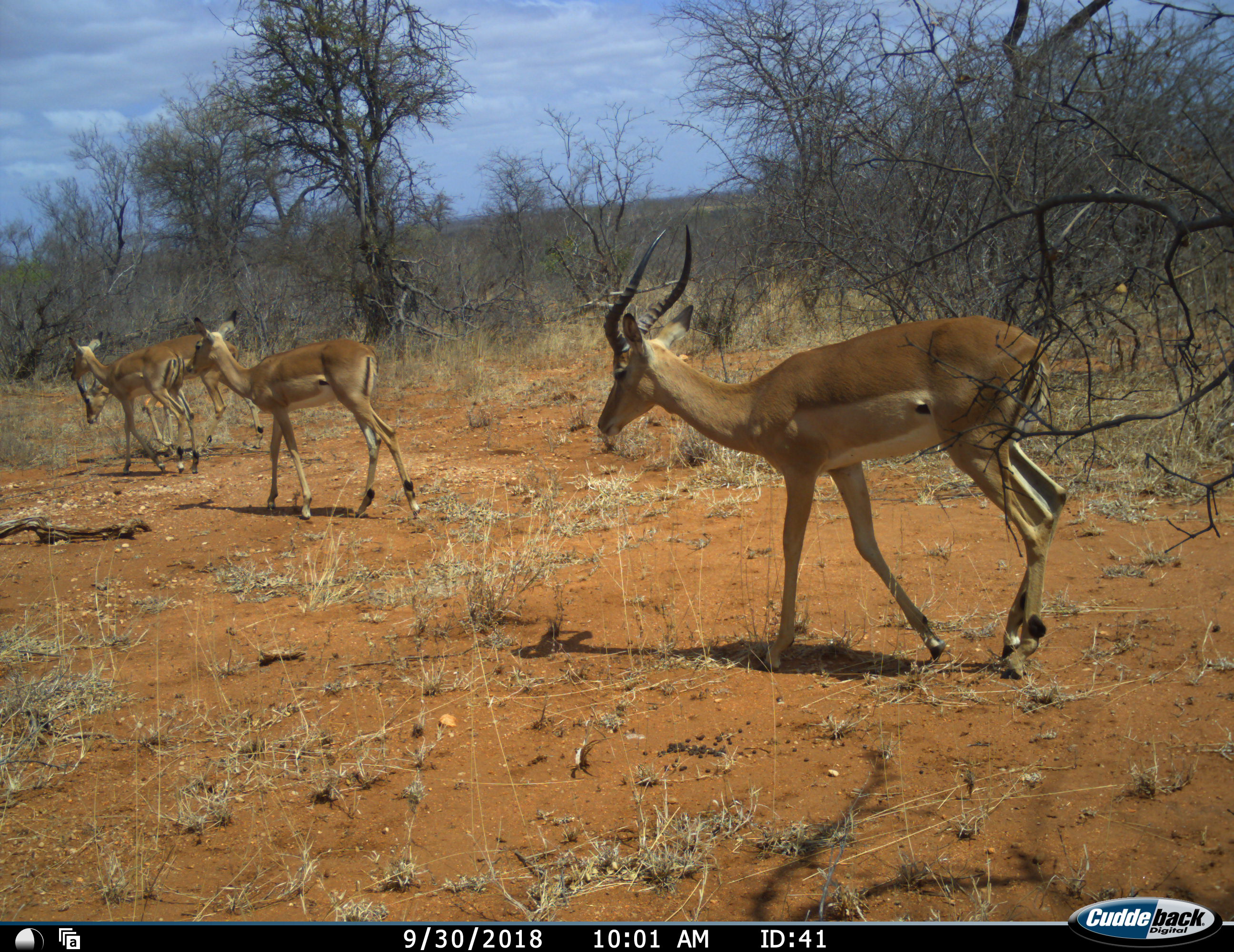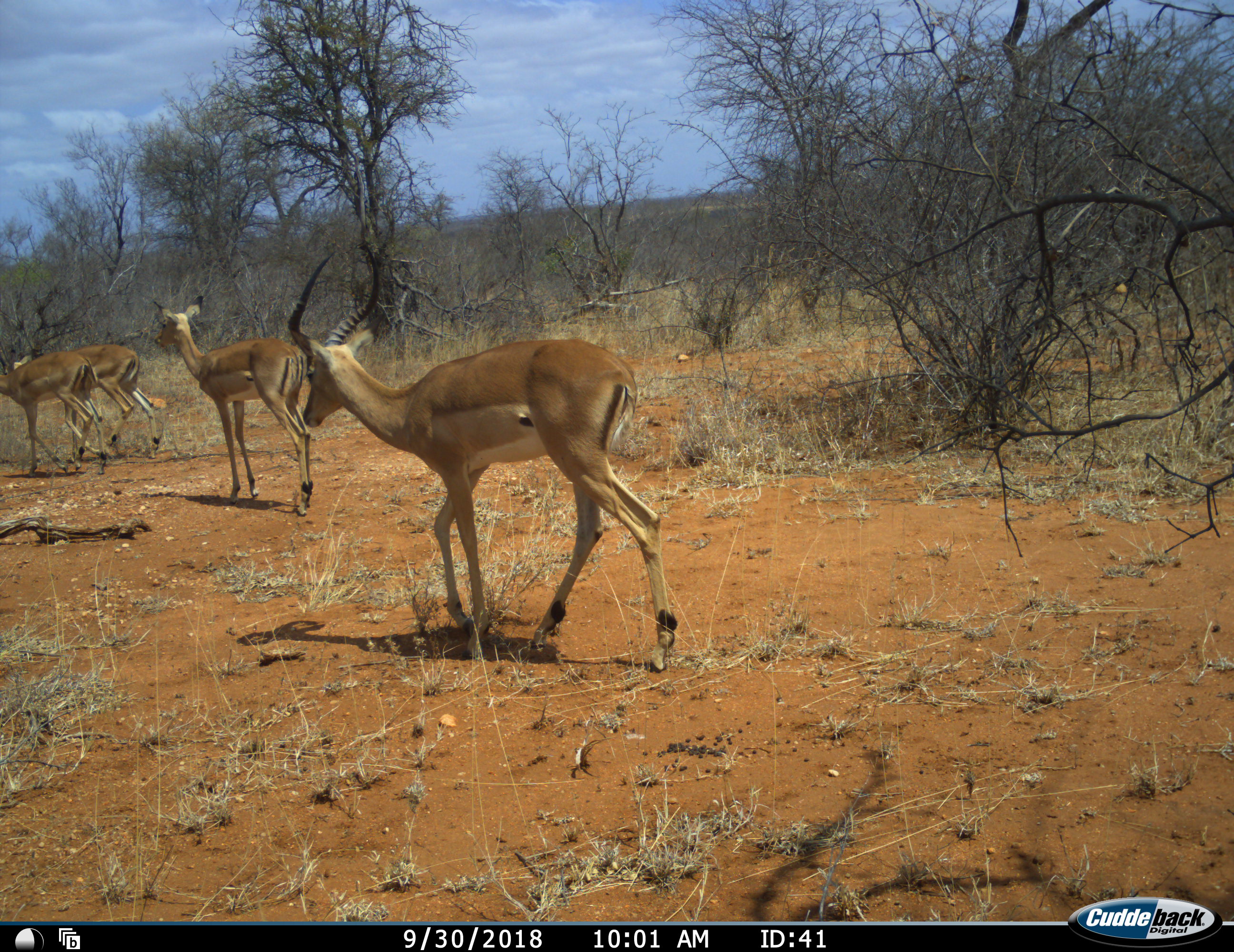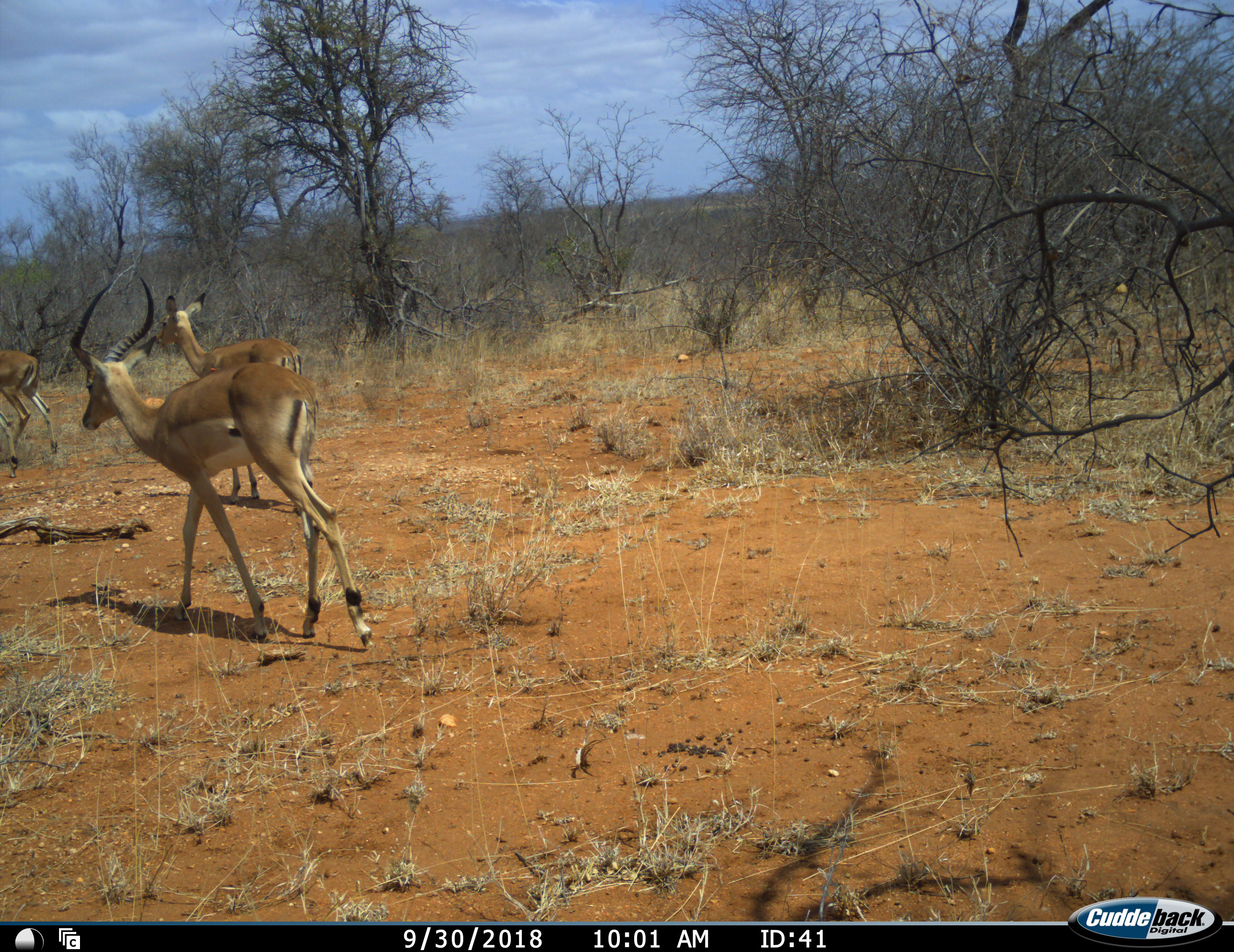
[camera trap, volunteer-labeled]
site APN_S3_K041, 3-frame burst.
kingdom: Animalia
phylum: Chordata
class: Mammalia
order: Artiodactyla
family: Bovidae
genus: Aepyceros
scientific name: Aepyceros melampus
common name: impala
Impala (Aepyceros melampus), count 4. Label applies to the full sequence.